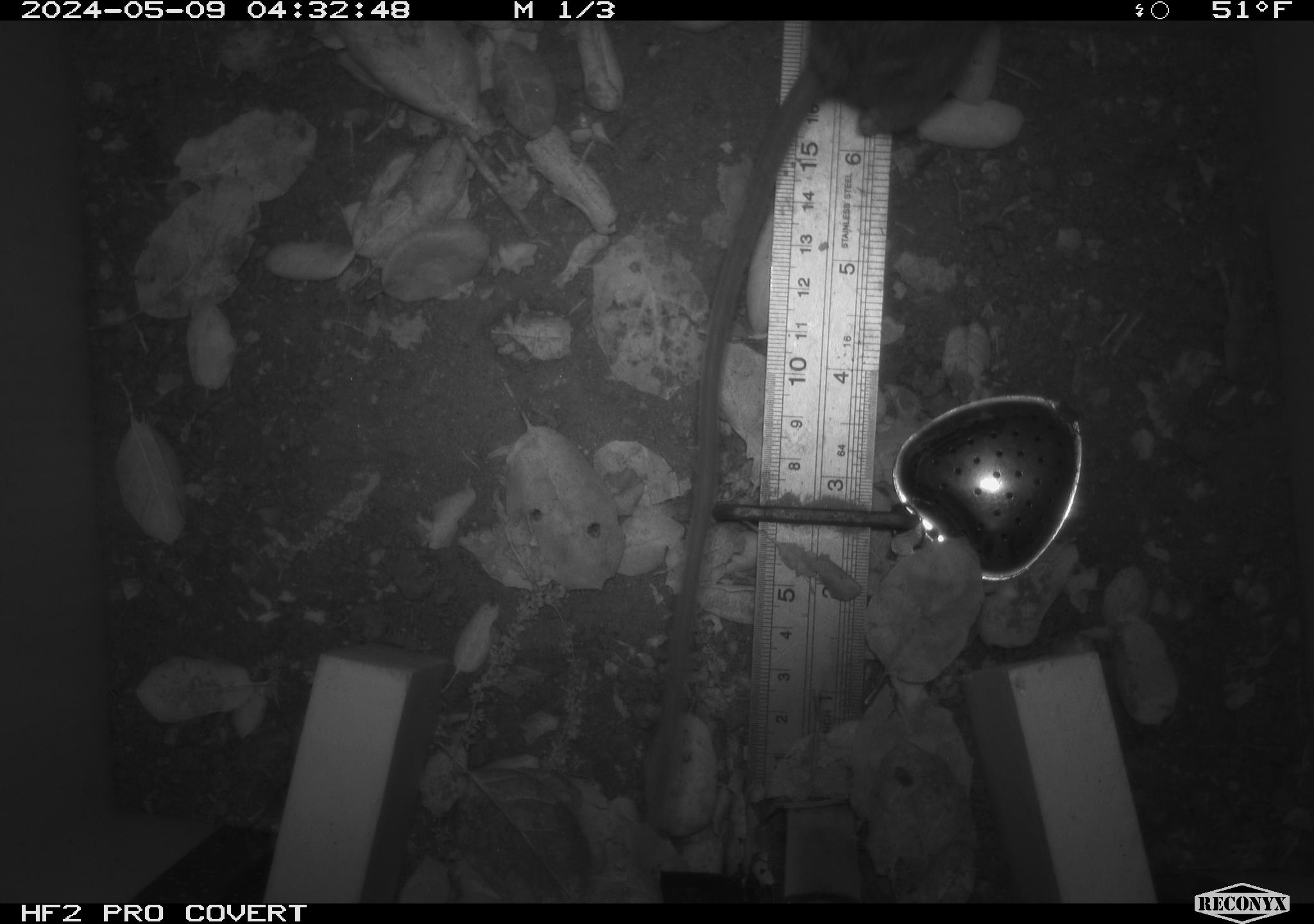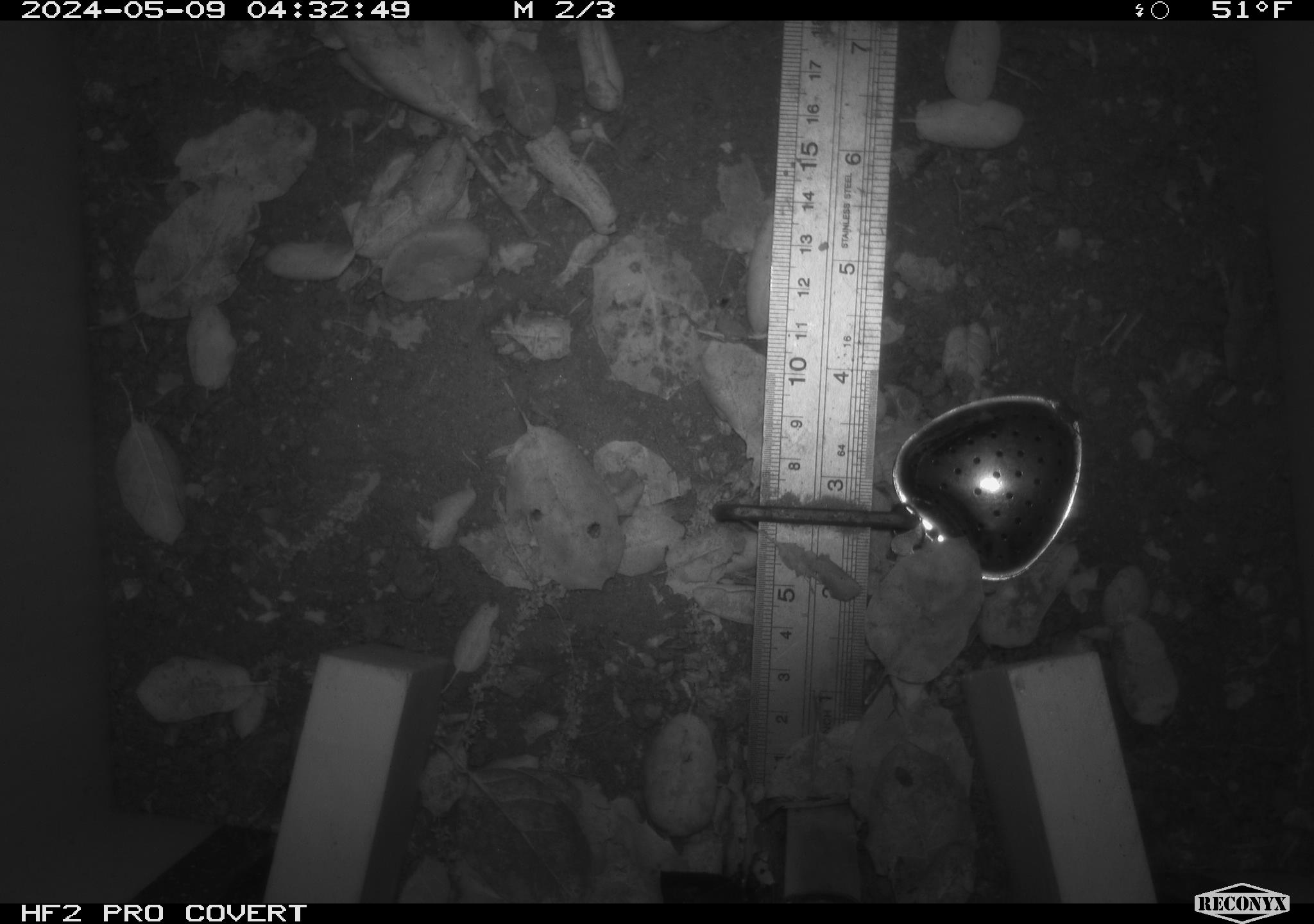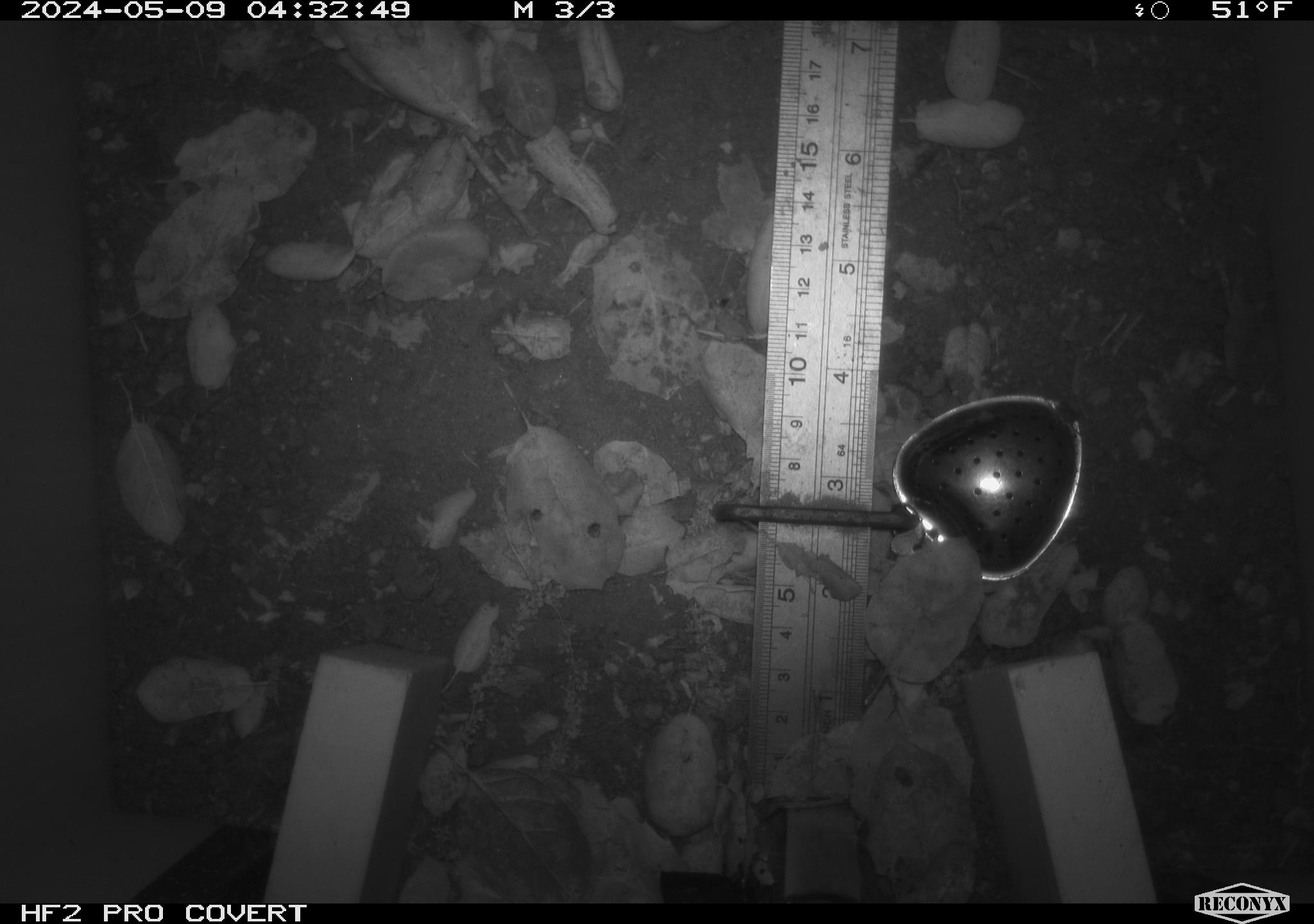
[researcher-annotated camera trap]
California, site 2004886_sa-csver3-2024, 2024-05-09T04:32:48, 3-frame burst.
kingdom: Animalia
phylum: Chordata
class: Mammalia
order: Rodentia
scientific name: Rodentia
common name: rodent